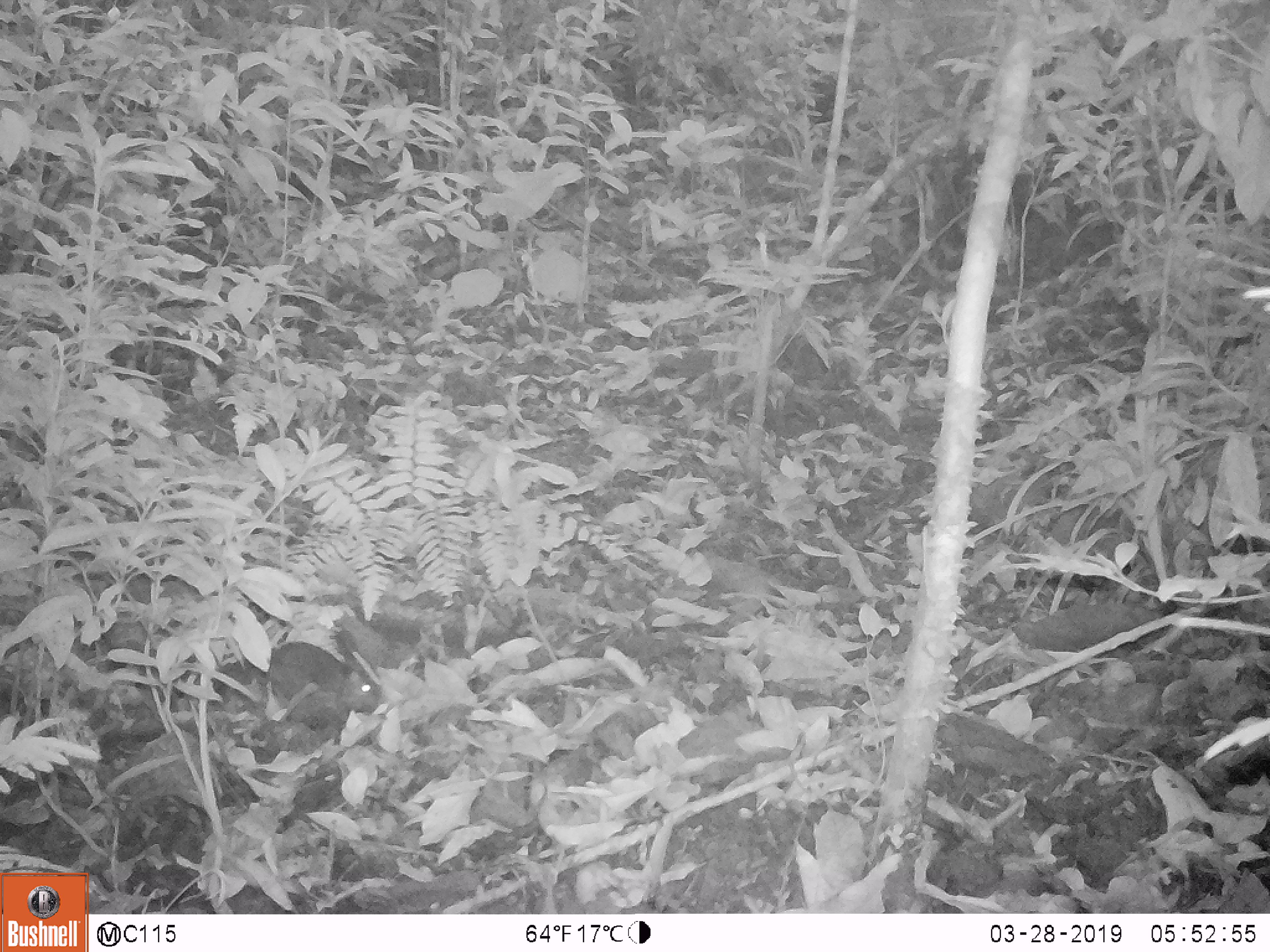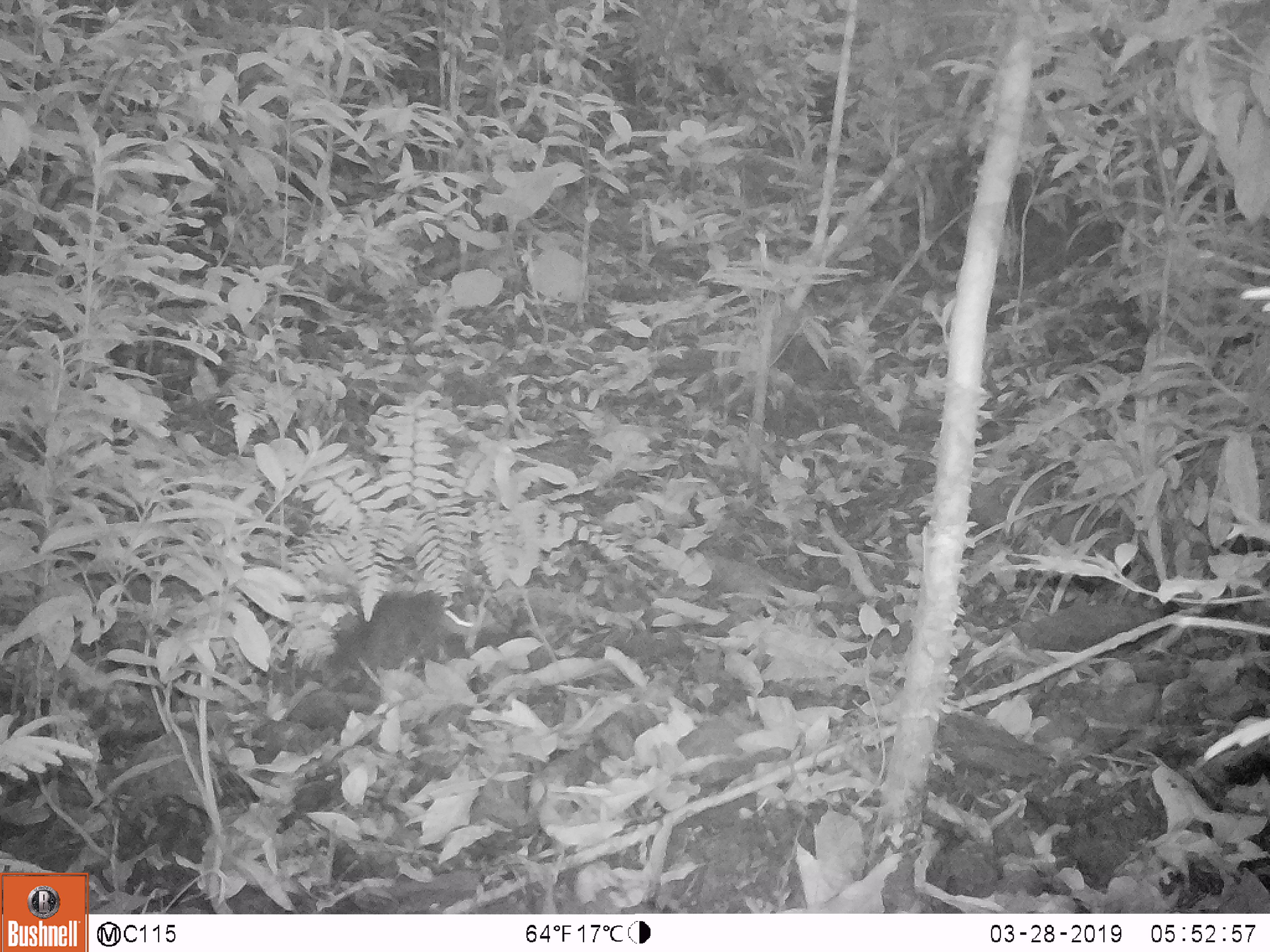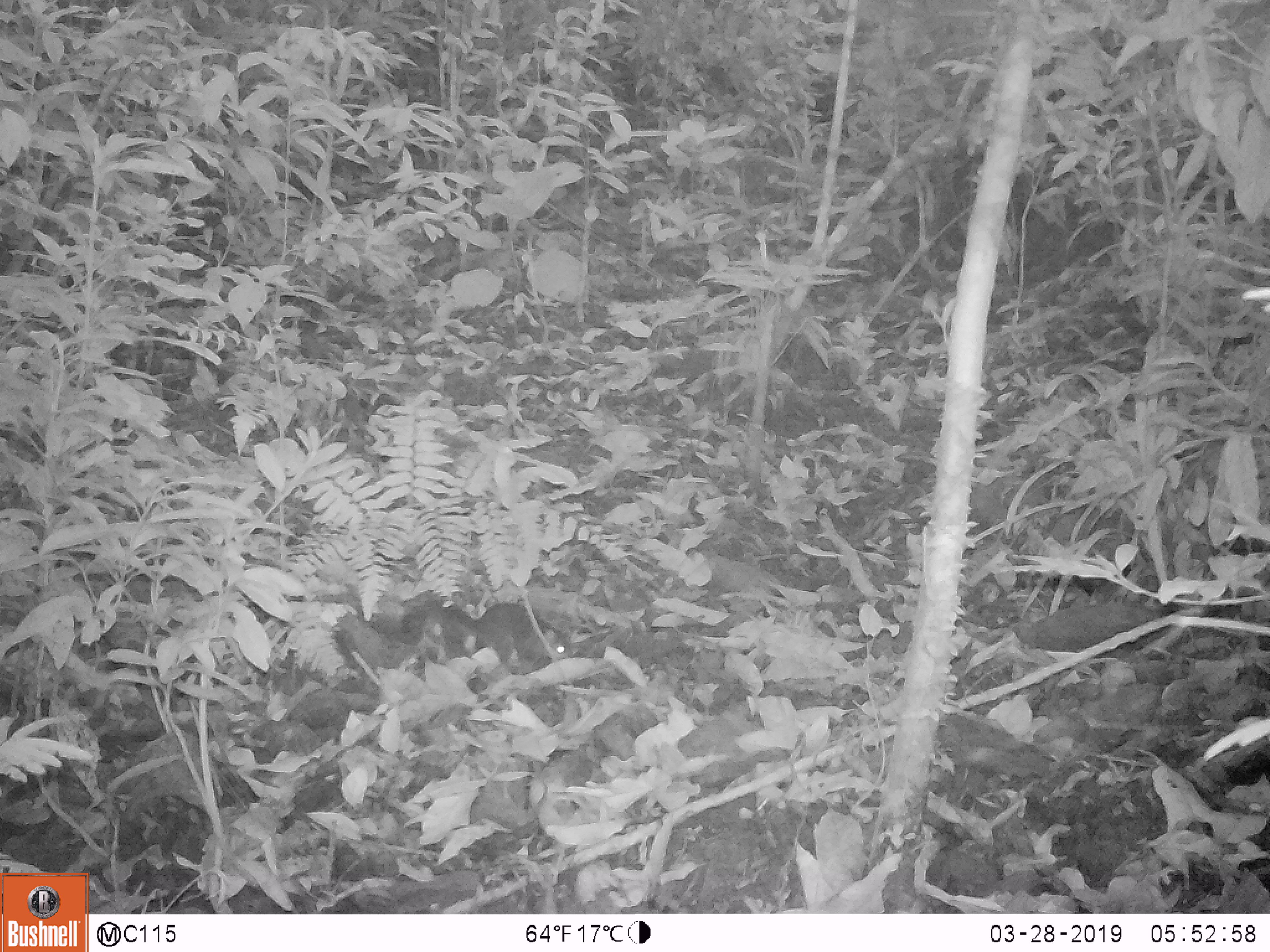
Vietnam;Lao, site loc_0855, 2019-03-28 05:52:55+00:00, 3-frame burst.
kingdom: Animalia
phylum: Chordata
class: Mammalia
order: Rodentia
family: Sciuridae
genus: Dremomys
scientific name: Dremomys rufigenis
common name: red-cheeked squirrel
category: red cheeked squirrel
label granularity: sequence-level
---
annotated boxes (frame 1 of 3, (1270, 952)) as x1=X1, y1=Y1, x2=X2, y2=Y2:
red cheeked squirrel: x1=205, y1=640, x2=379, y2=721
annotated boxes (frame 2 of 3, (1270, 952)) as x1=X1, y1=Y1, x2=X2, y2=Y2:
red cheeked squirrel: x1=320, y1=589, x2=479, y2=687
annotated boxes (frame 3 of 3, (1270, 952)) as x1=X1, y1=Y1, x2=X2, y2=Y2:
red cheeked squirrel: x1=398, y1=592, x2=575, y2=678